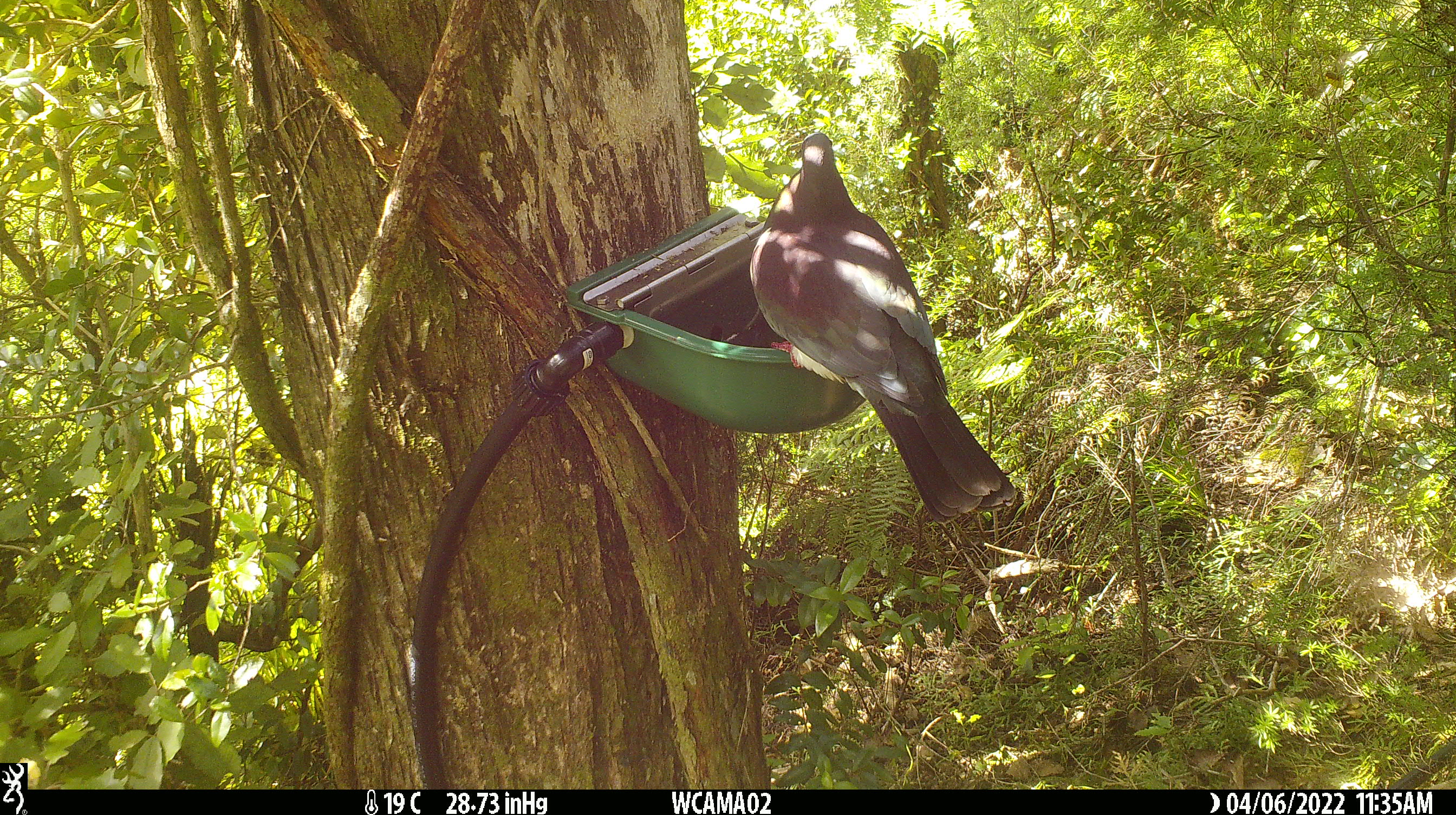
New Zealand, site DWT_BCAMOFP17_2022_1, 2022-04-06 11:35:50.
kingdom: Animalia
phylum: Chordata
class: Aves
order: Columbiformes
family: Columbidae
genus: Hemiphaga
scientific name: Hemiphaga novaeseelandiae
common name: new zealand pigeon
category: kereru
Kereru (new zealand pigeon) (Hemiphaga novaeseelandiae).